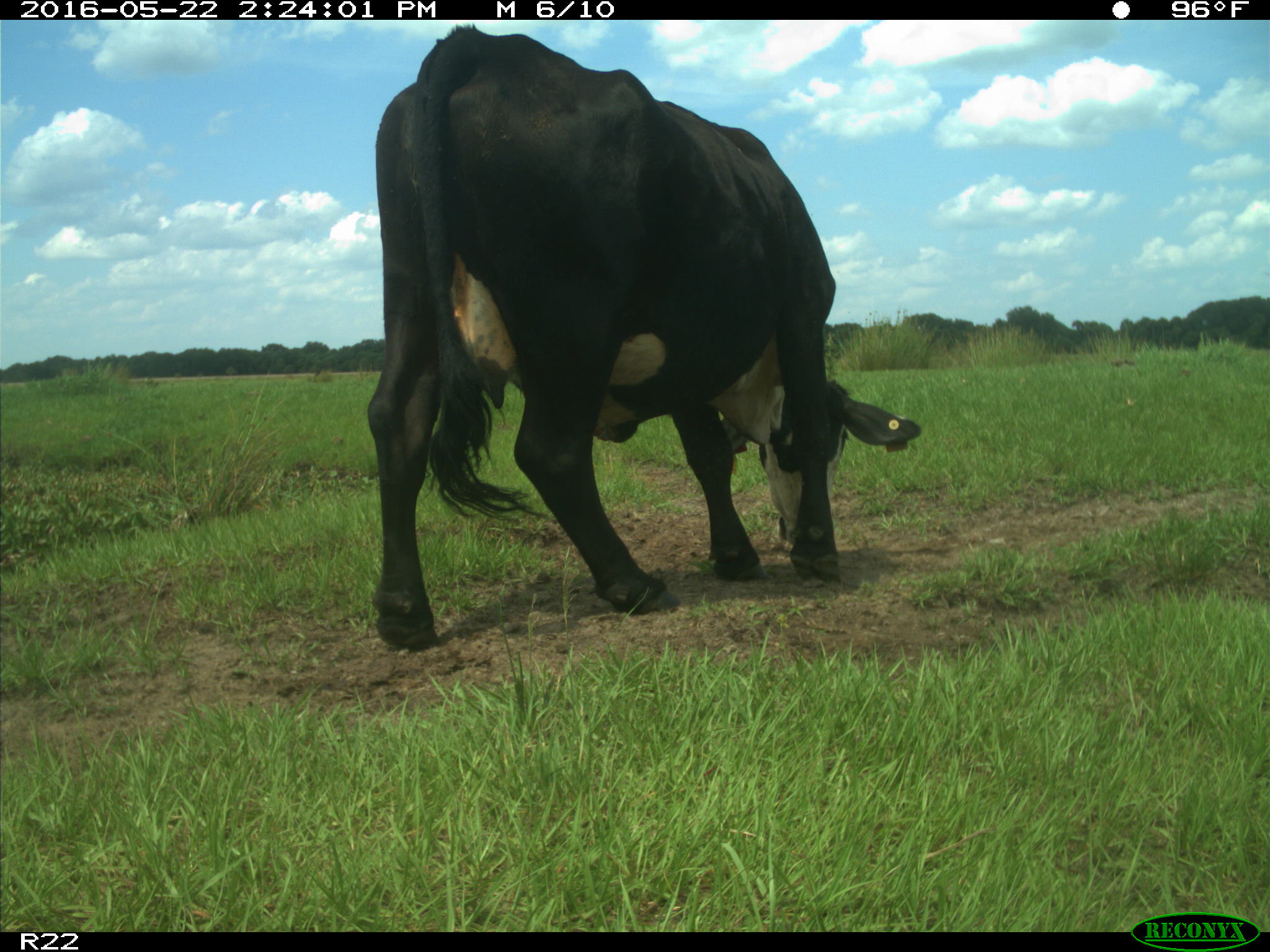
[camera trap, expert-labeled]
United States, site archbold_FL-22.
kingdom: Animalia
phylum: Chordata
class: Mammalia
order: Artiodactyla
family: Bovidae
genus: Bos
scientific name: Bos taurus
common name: domestic cow